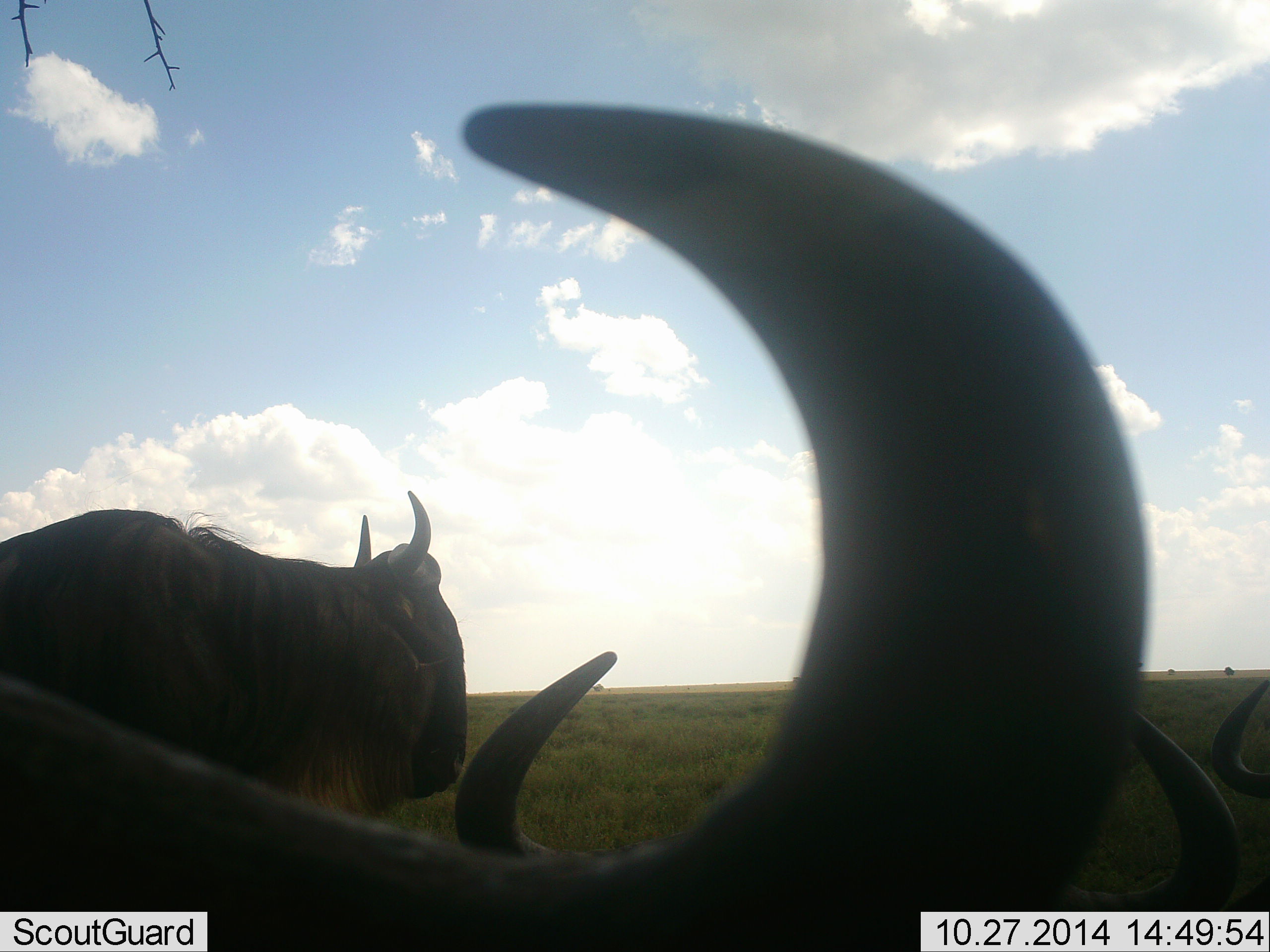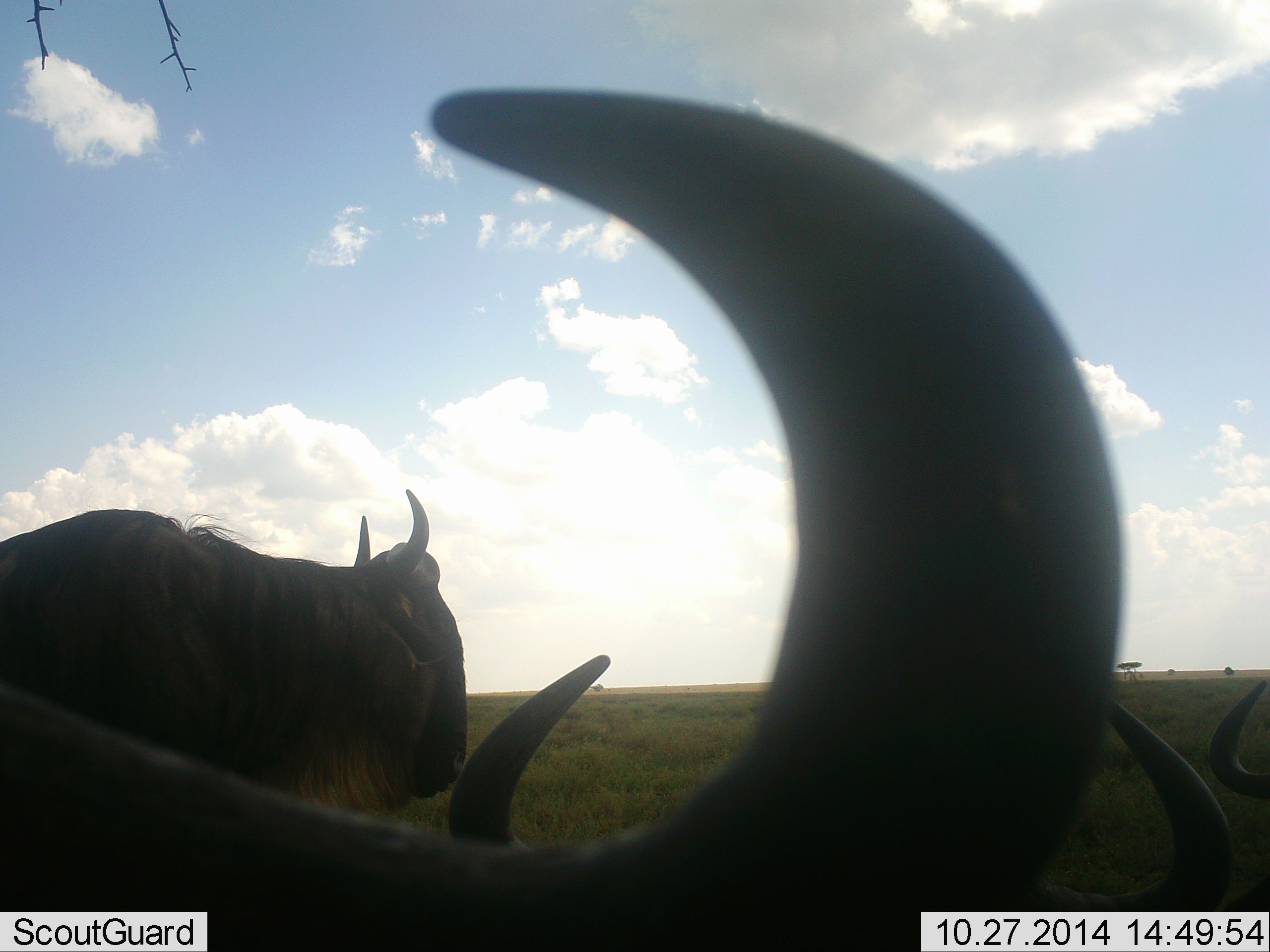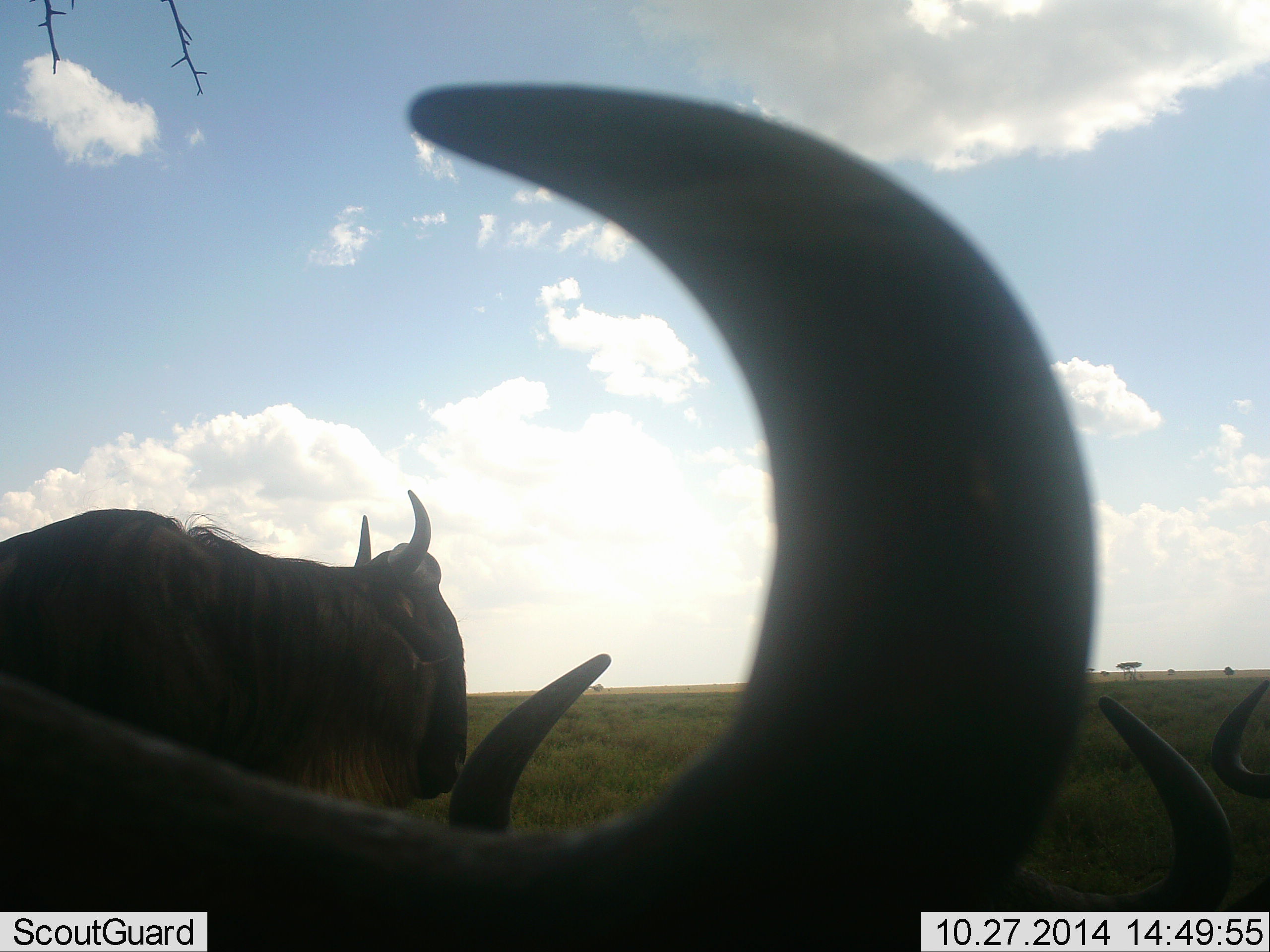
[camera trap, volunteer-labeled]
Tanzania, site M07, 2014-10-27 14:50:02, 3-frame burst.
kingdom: Animalia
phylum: Chordata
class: Mammalia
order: Artiodactyla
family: Bovidae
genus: Connochaetes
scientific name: Connochaetes taurinus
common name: blue wildebeest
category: wildebeest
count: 4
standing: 80%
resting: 70%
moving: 0%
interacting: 0%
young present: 0%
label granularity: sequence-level